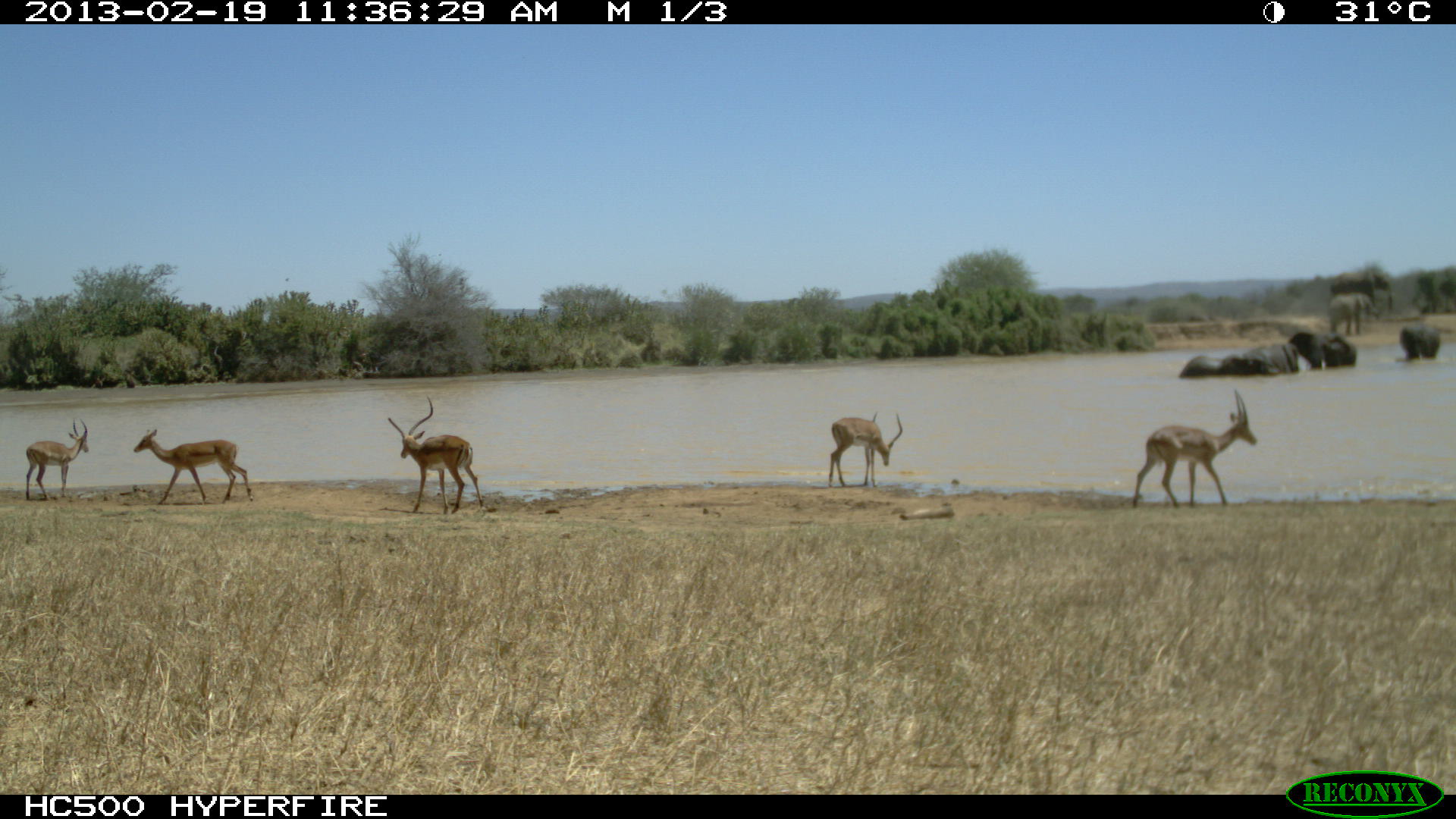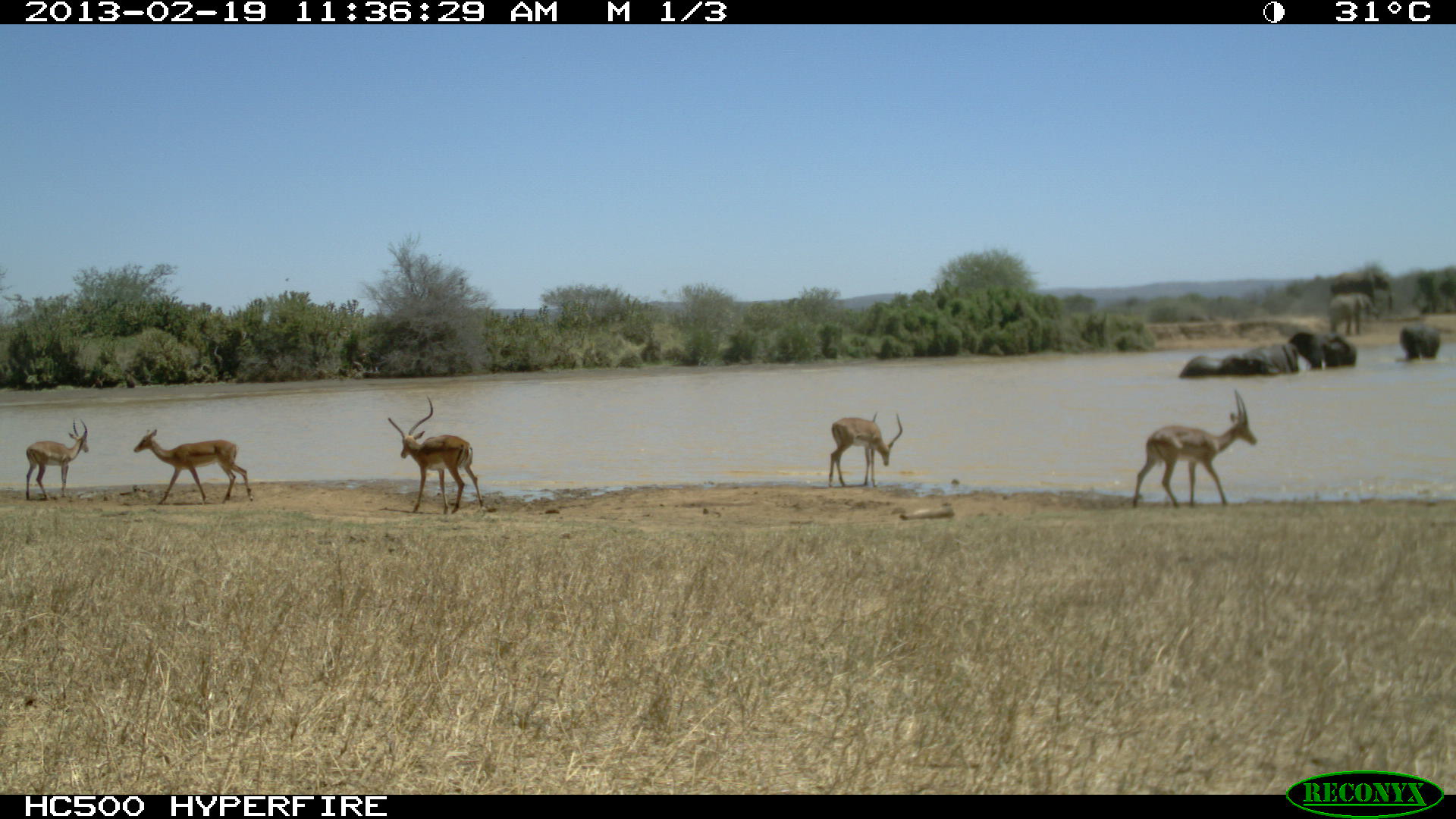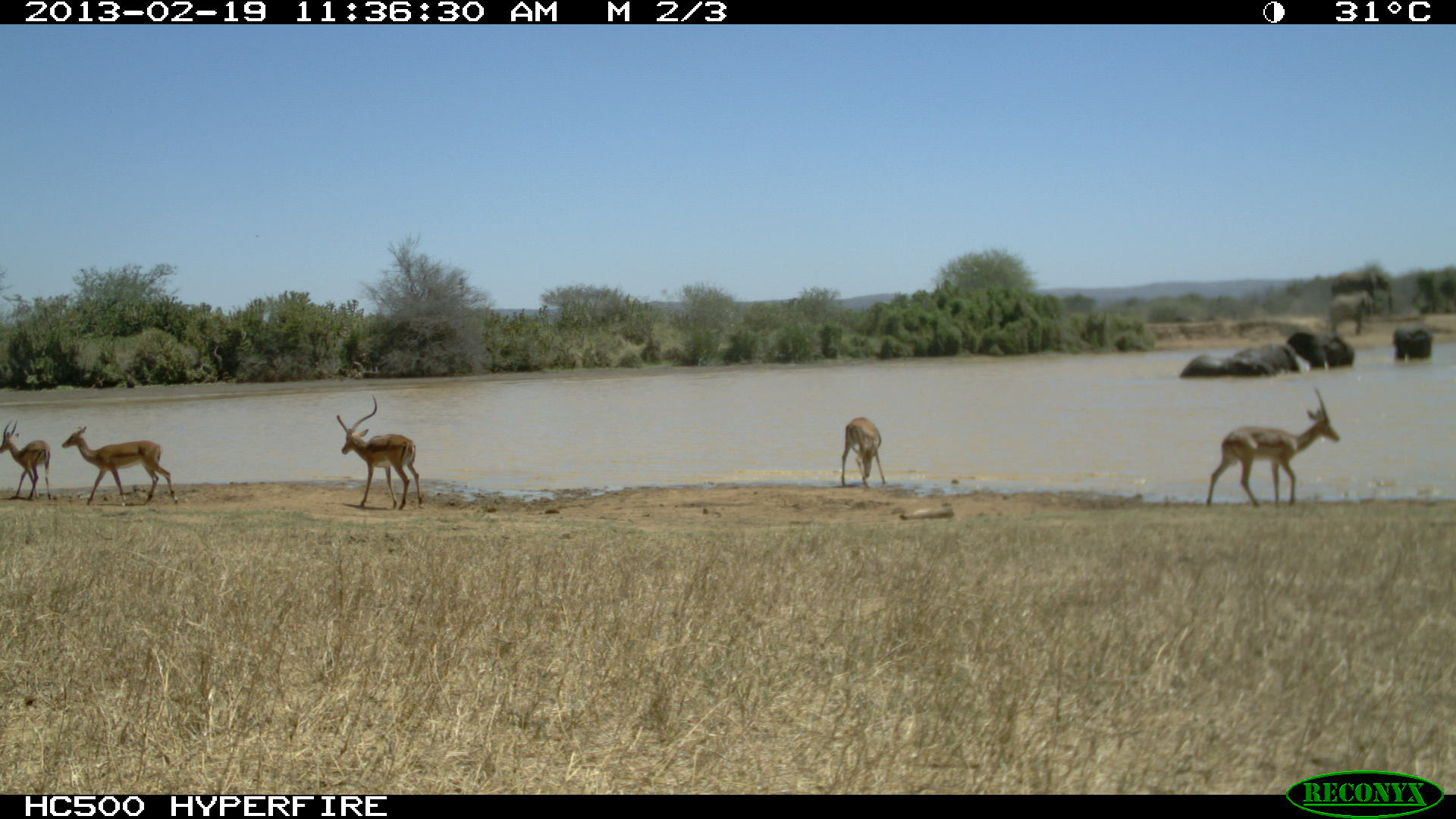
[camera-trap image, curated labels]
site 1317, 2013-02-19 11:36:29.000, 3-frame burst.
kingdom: Animalia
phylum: Chordata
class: Mammalia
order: Proboscidea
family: Elephantidae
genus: Loxodonta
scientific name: Loxodonta africana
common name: african bush elephant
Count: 2.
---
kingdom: Animalia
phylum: Chordata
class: Mammalia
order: Artiodactyla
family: Bovidae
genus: Aepyceros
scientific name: Aepyceros melampus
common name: impala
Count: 5.